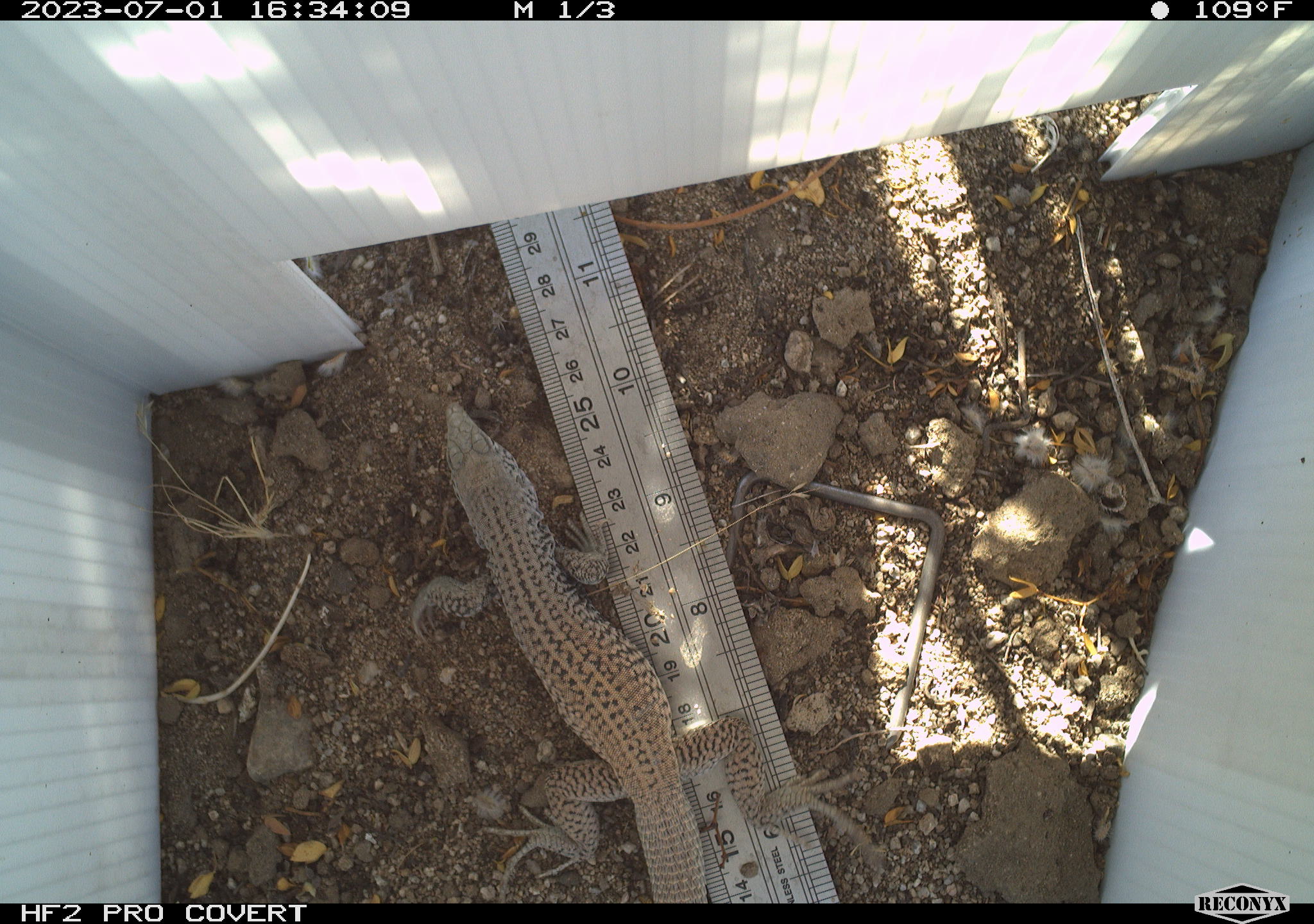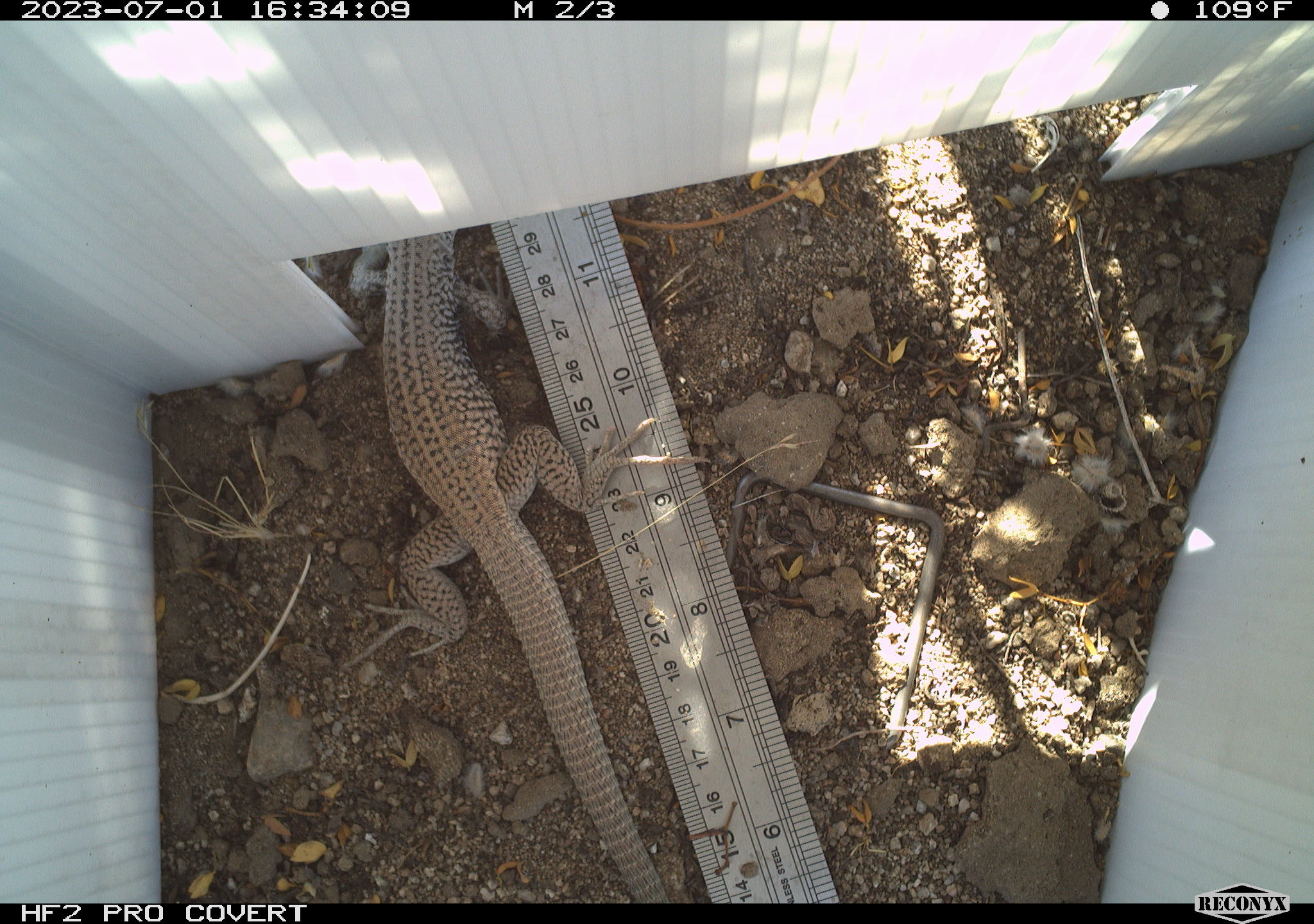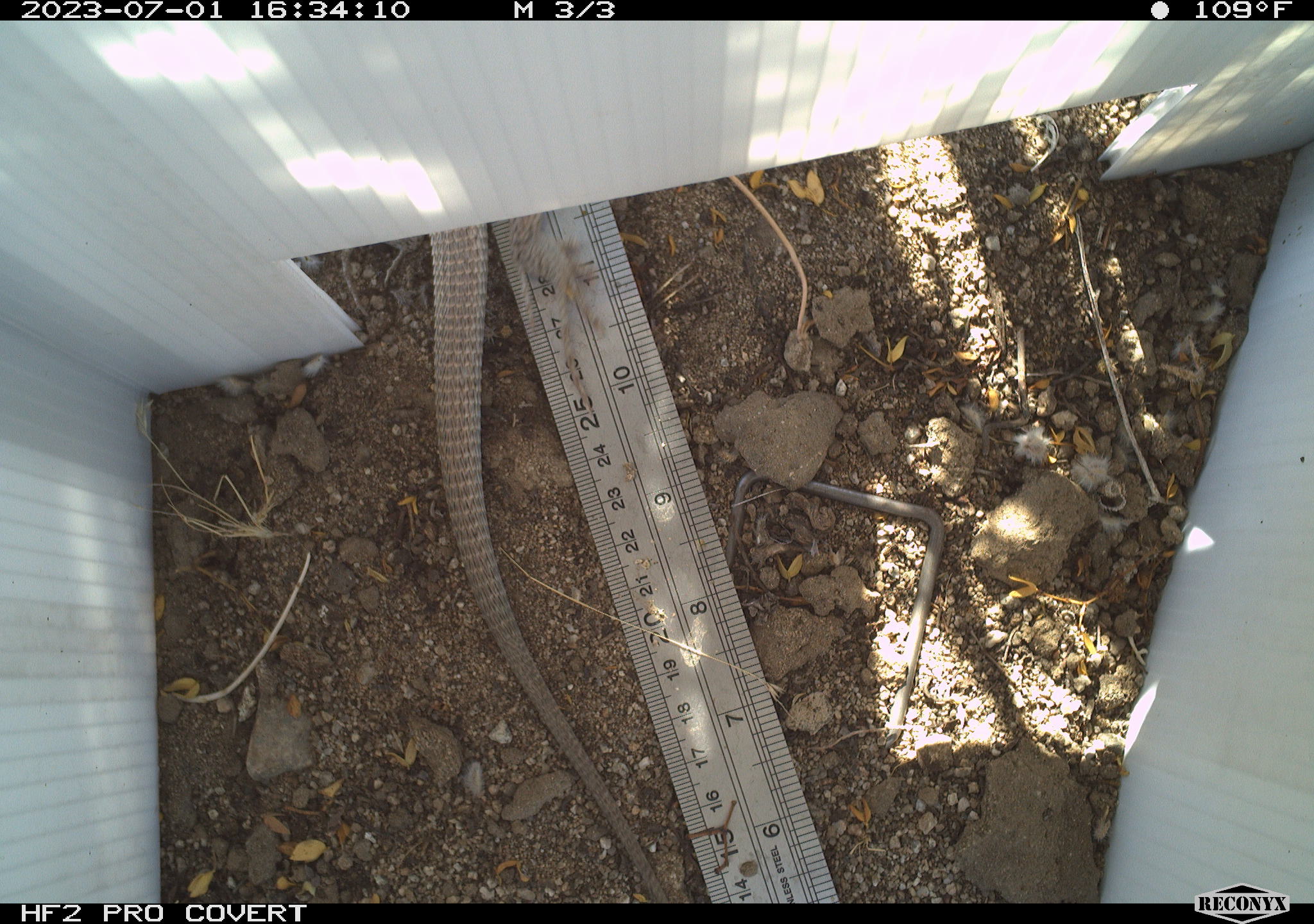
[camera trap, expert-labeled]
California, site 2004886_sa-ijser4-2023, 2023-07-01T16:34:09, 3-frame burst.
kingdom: Animalia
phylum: Chordata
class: Reptilia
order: Squamata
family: Teiidae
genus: Aspidoscelis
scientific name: Aspidoscelis tigris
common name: western whiptail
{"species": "western whiptail (Aspidoscelis tigris)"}